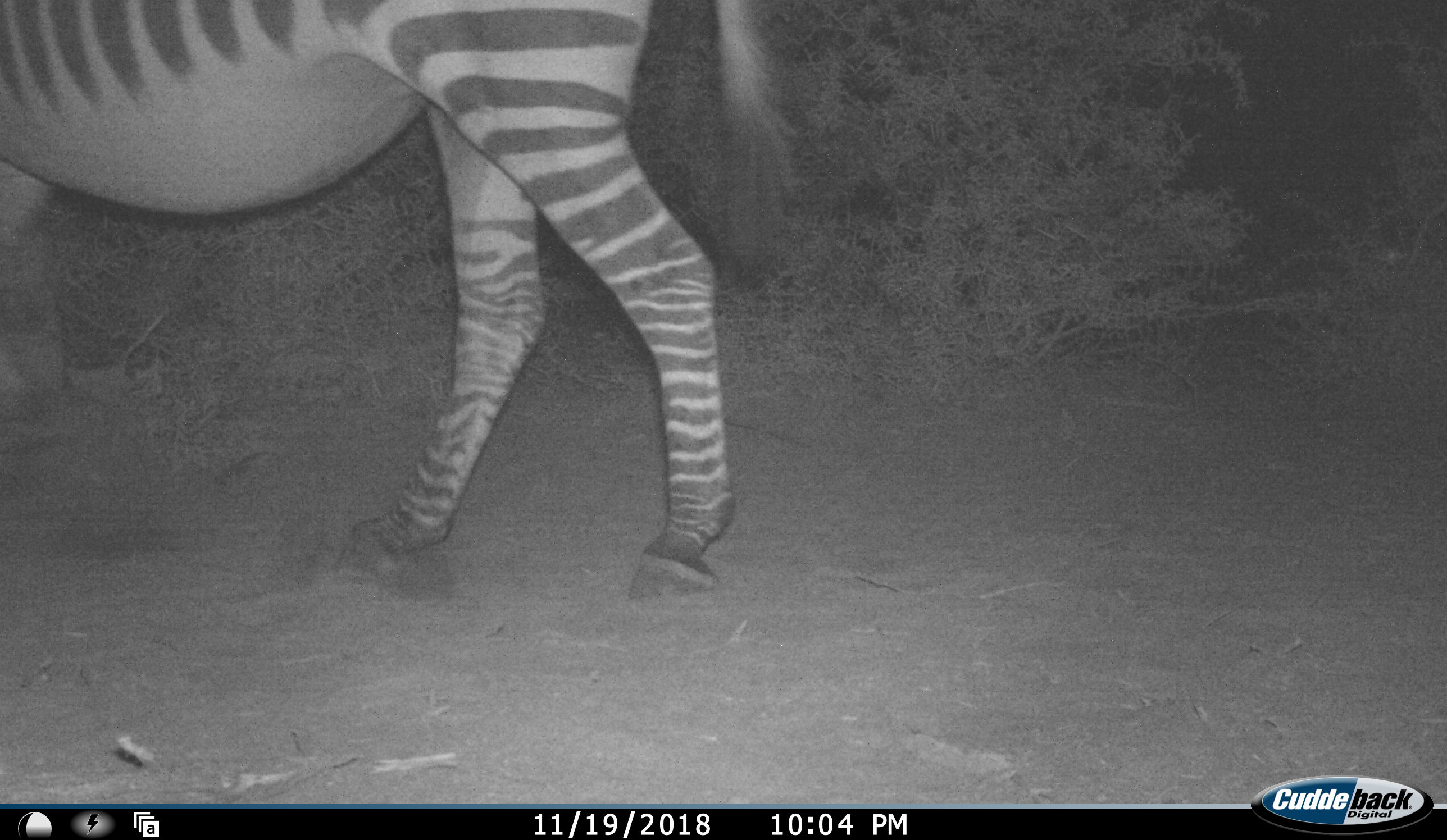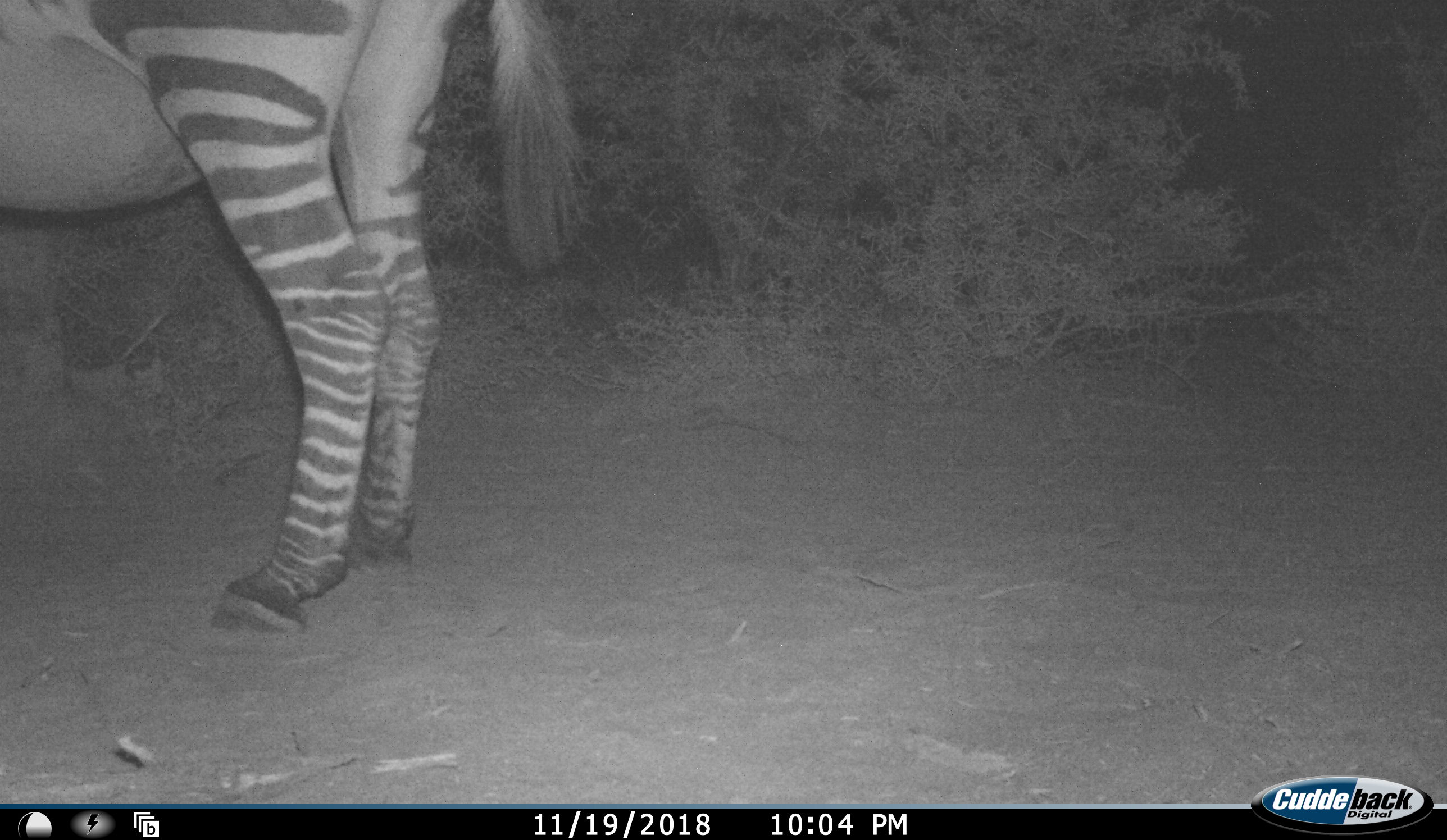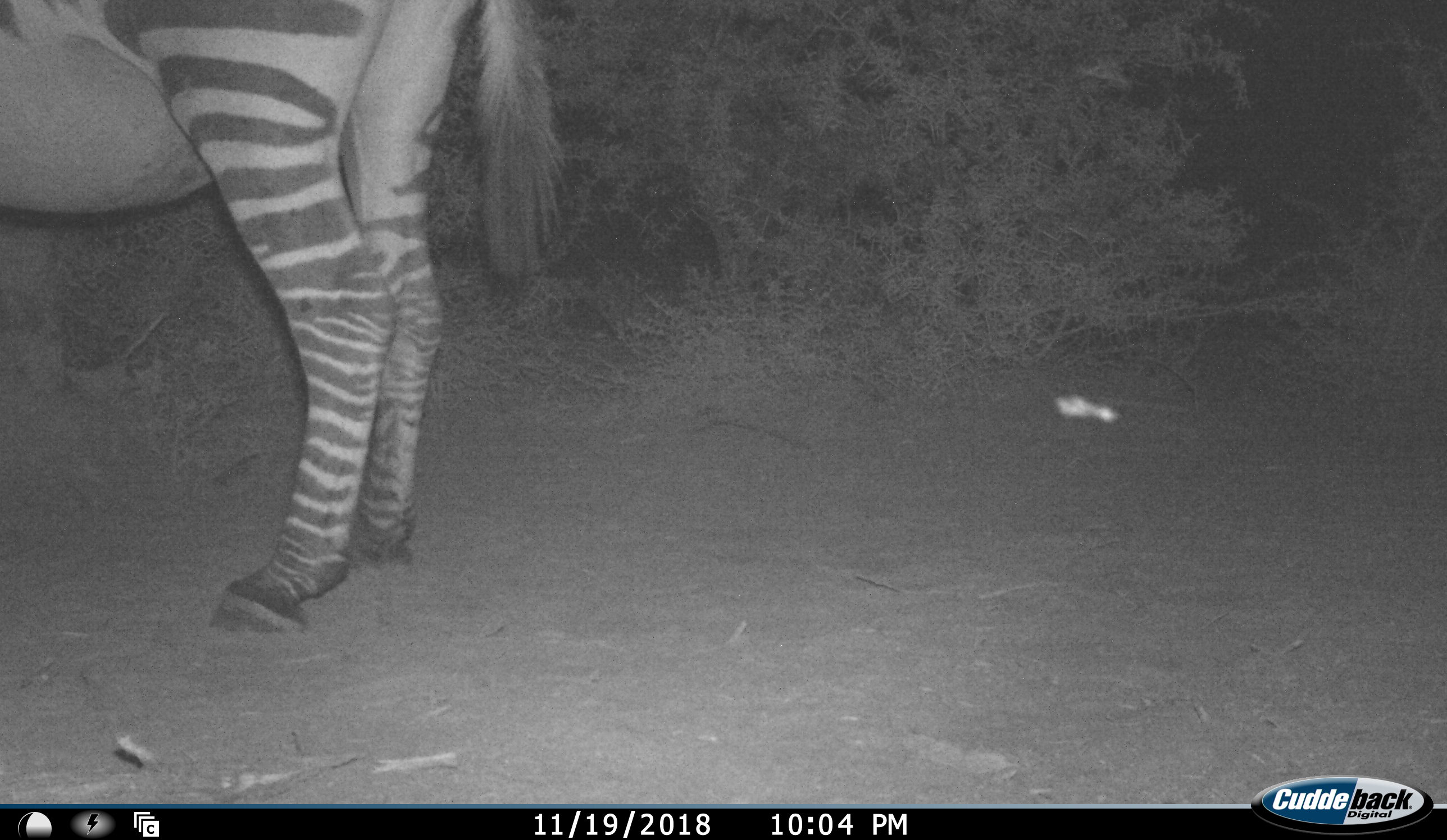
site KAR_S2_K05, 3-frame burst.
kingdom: Animalia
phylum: Chordata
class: Mammalia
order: Perissodactyla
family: Equidae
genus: Equus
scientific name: Equus zebra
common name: mountain zebra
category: zebramountain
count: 1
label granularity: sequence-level